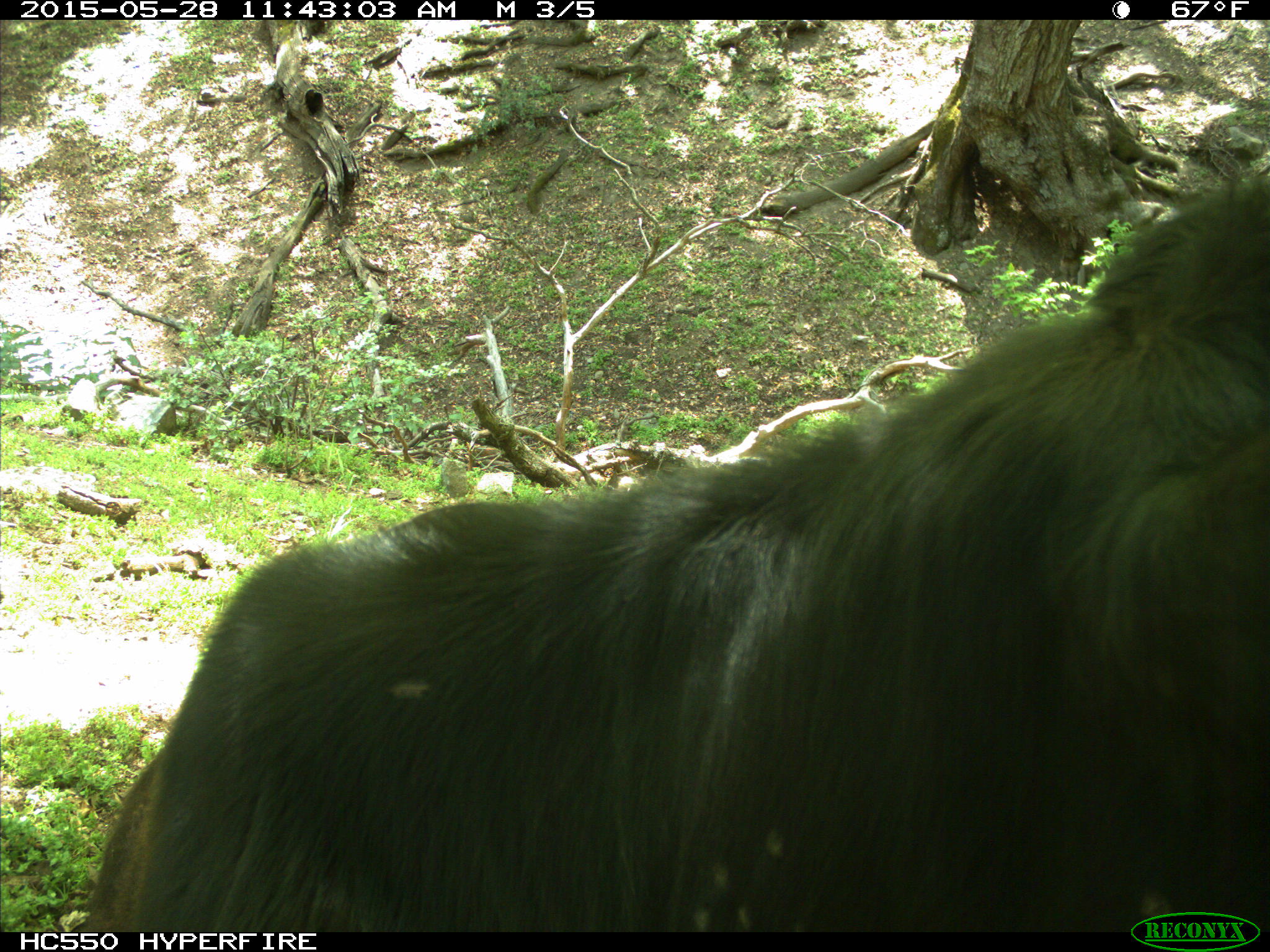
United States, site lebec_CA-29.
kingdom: Animalia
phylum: Chordata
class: Mammalia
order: Artiodactyla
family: Bovidae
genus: Bos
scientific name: Bos taurus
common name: domestic cow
Bos taurus (domestic cow).